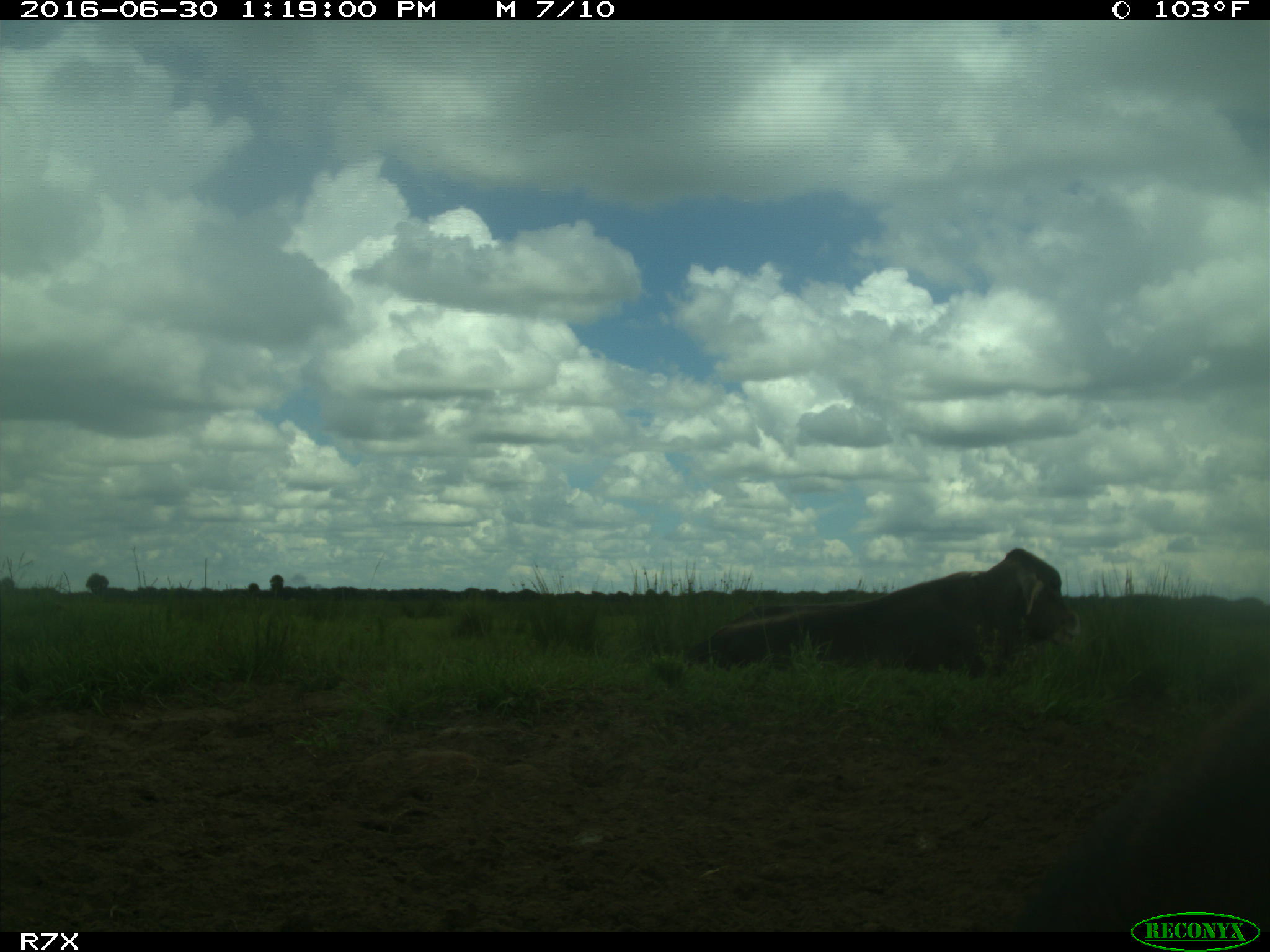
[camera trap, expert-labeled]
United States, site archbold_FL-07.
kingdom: Animalia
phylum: Chordata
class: Mammalia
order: Artiodactyla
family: Bovidae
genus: Bos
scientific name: Bos taurus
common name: domestic cow